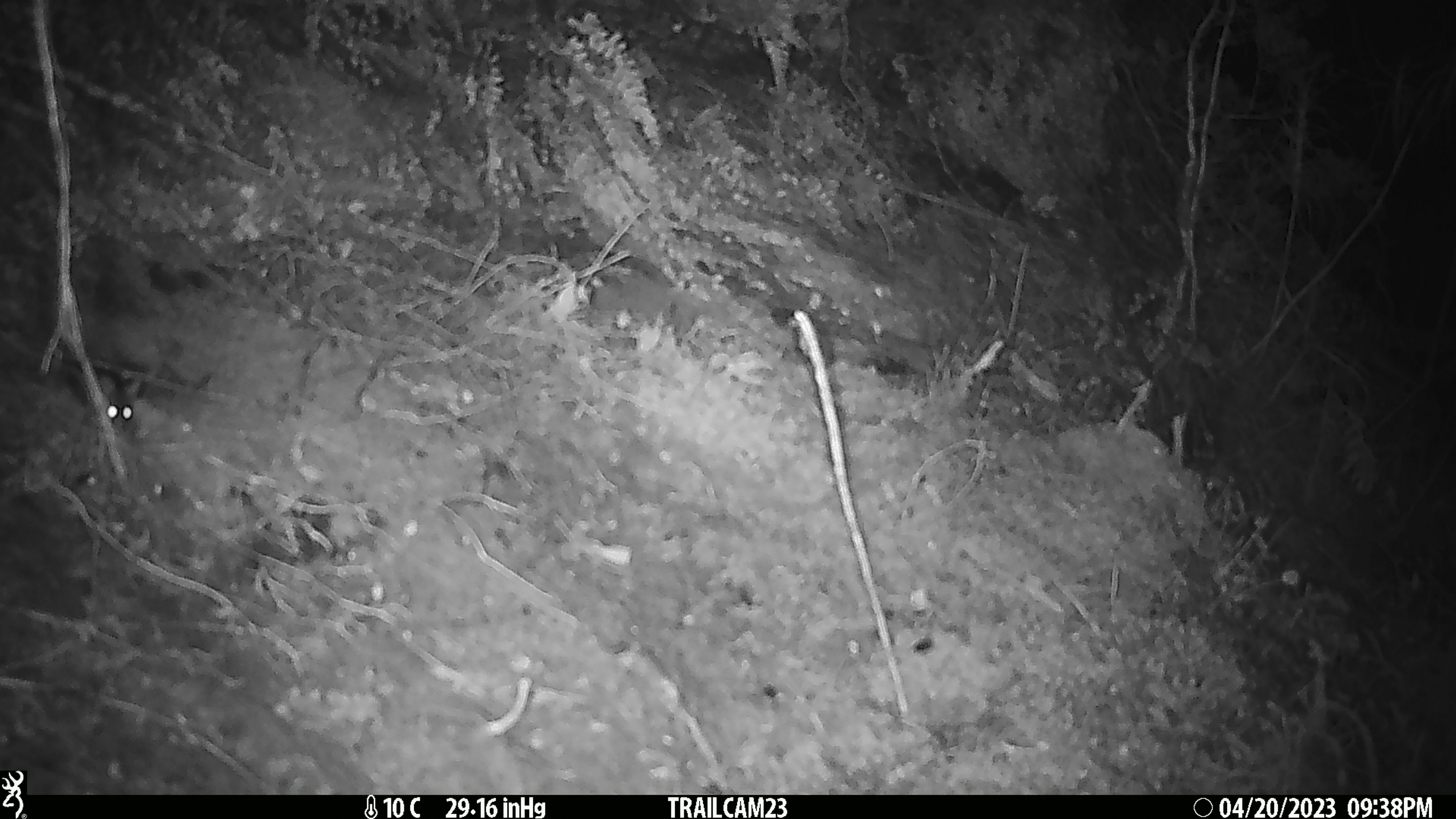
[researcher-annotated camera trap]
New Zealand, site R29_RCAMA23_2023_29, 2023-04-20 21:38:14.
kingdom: Animalia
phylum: Chordata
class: Mammalia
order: Rodentia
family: Muridae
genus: Mus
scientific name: Mus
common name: mouse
Mouse (Mus).